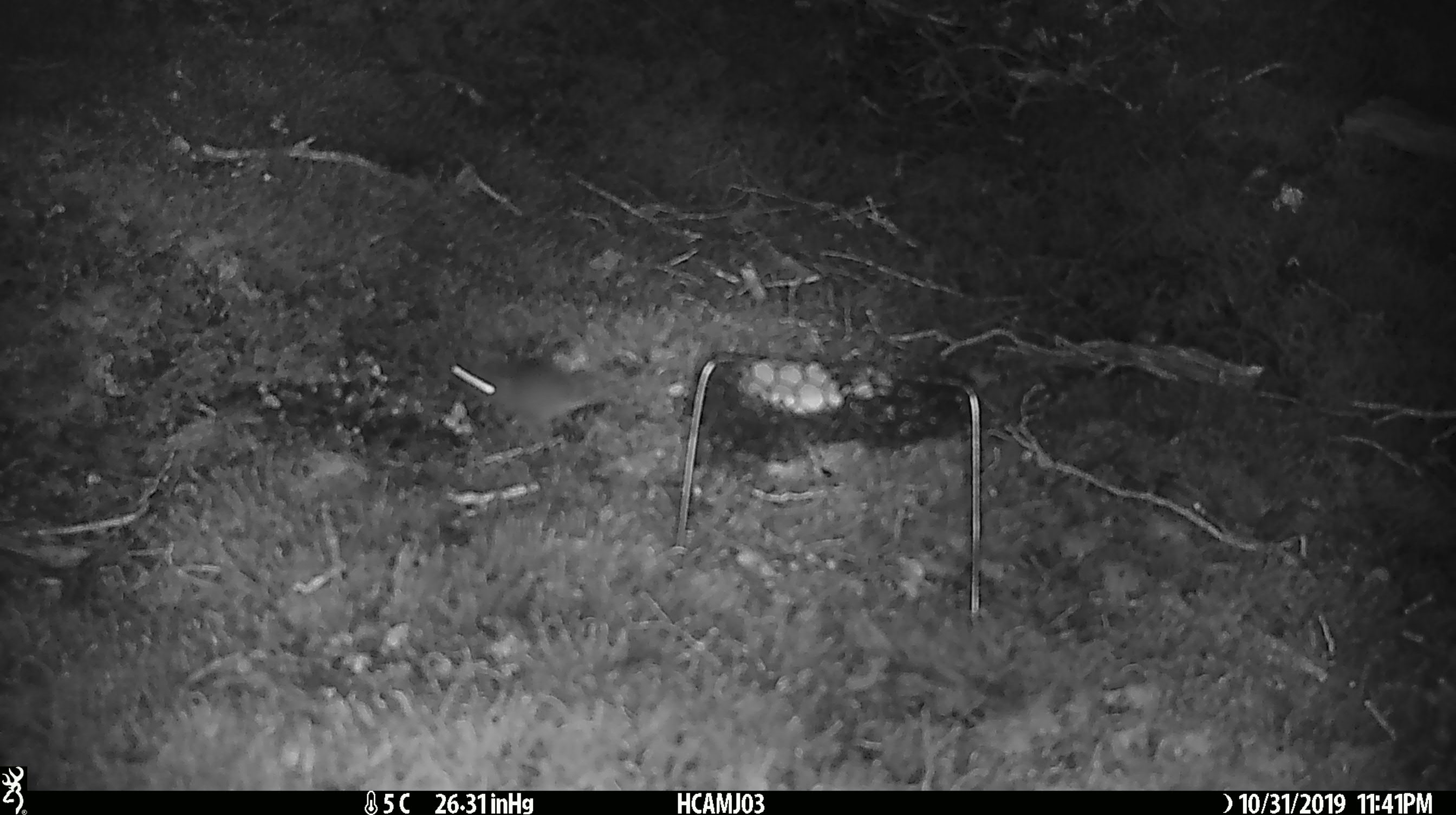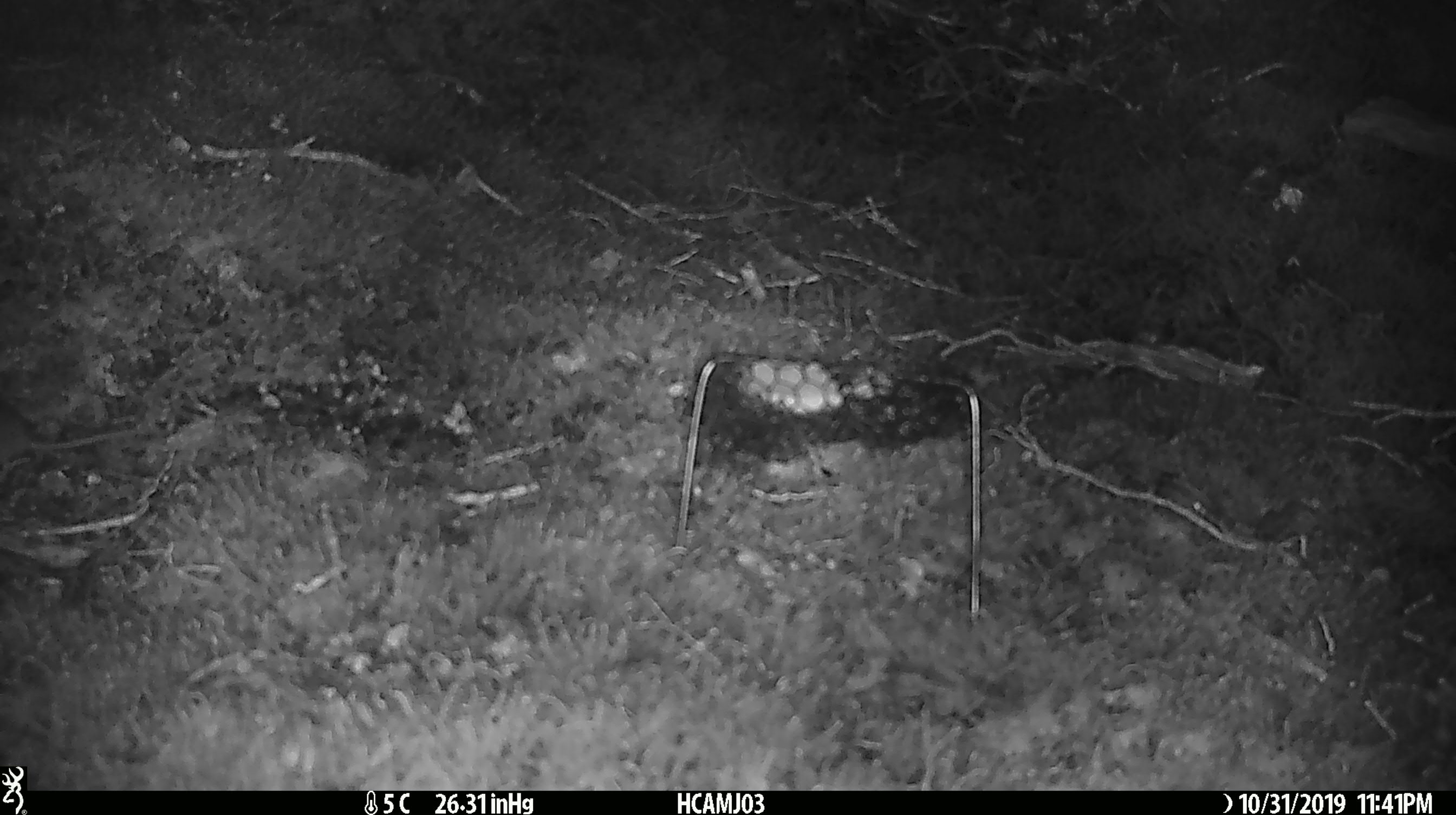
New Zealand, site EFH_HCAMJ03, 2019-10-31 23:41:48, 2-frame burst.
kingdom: Animalia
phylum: Chordata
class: Mammalia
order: Rodentia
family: Muridae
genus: Mus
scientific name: Mus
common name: mouse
Mouse (Mus).